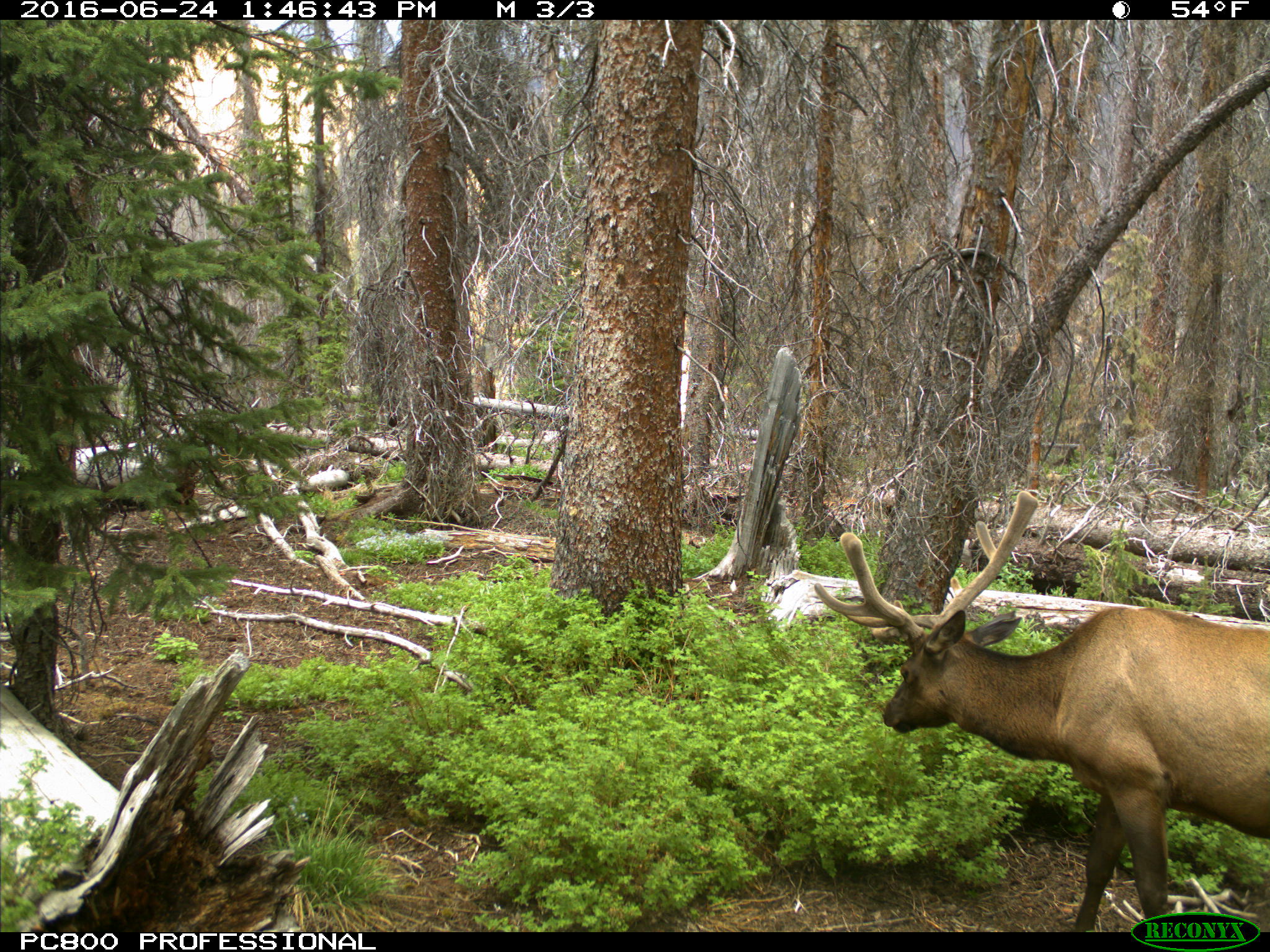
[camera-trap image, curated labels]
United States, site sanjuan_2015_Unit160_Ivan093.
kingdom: Animalia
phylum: Chordata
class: Mammalia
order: Artiodactyla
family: Cervidae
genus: Cervus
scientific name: Cervus elaphus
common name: red deer